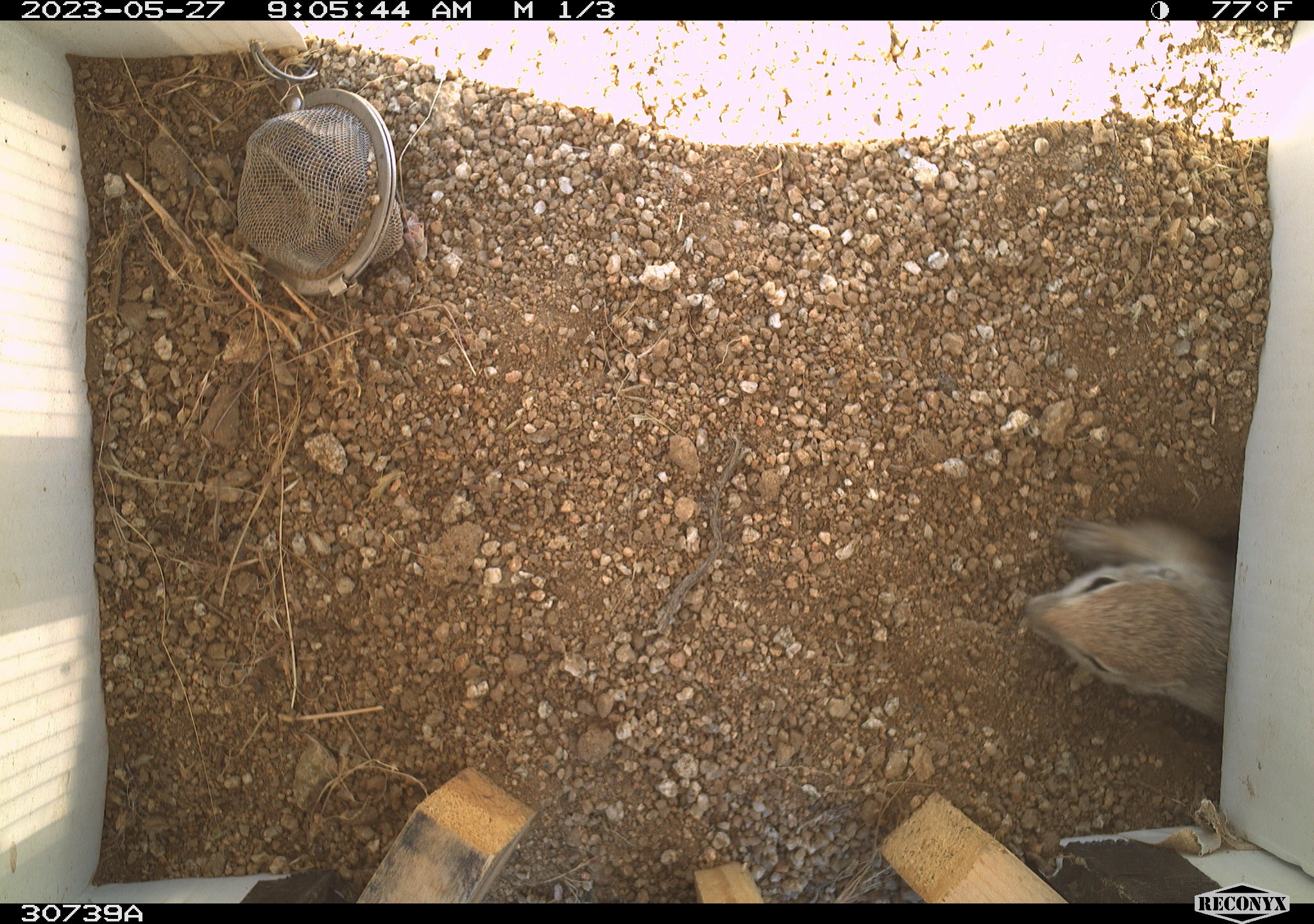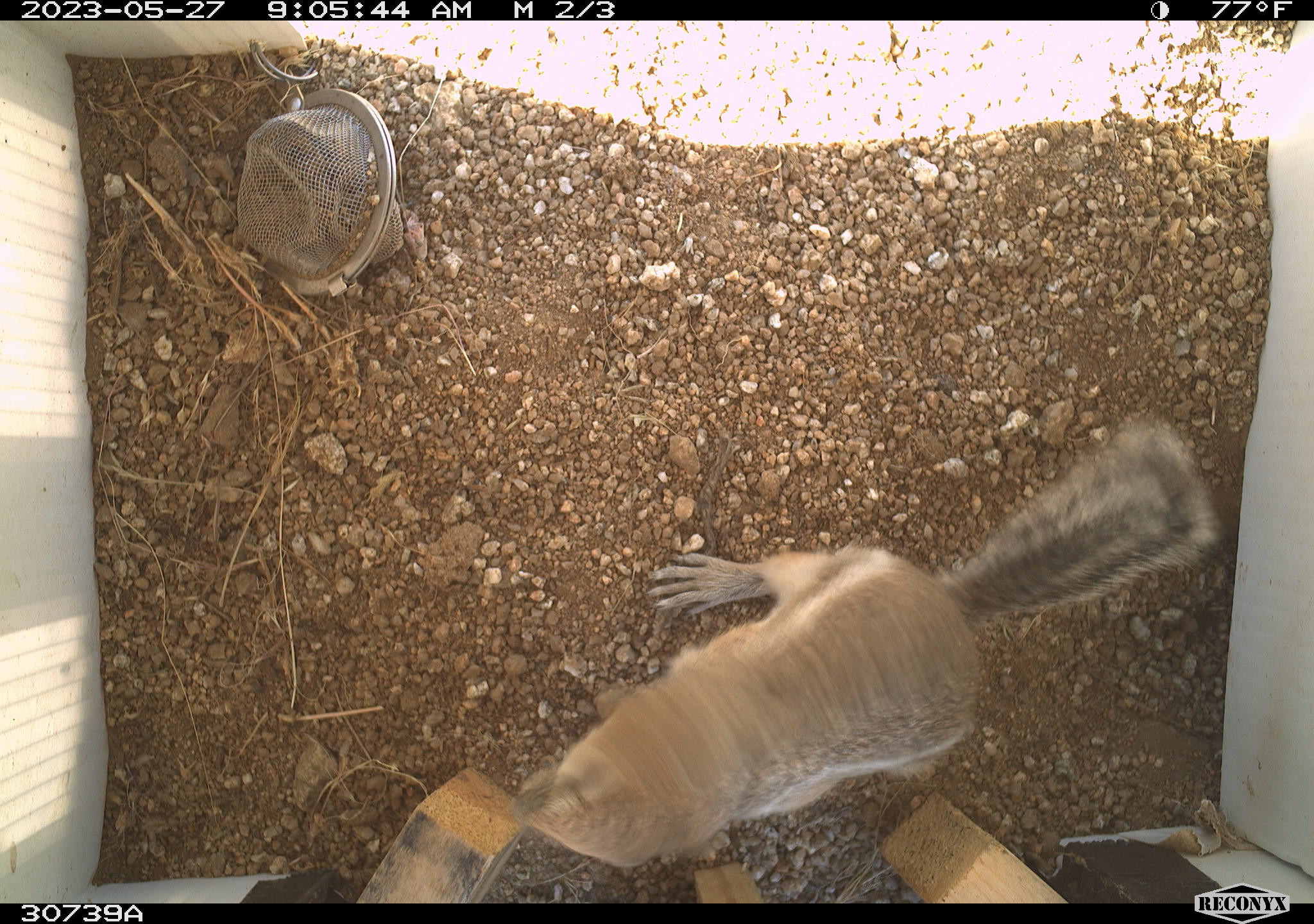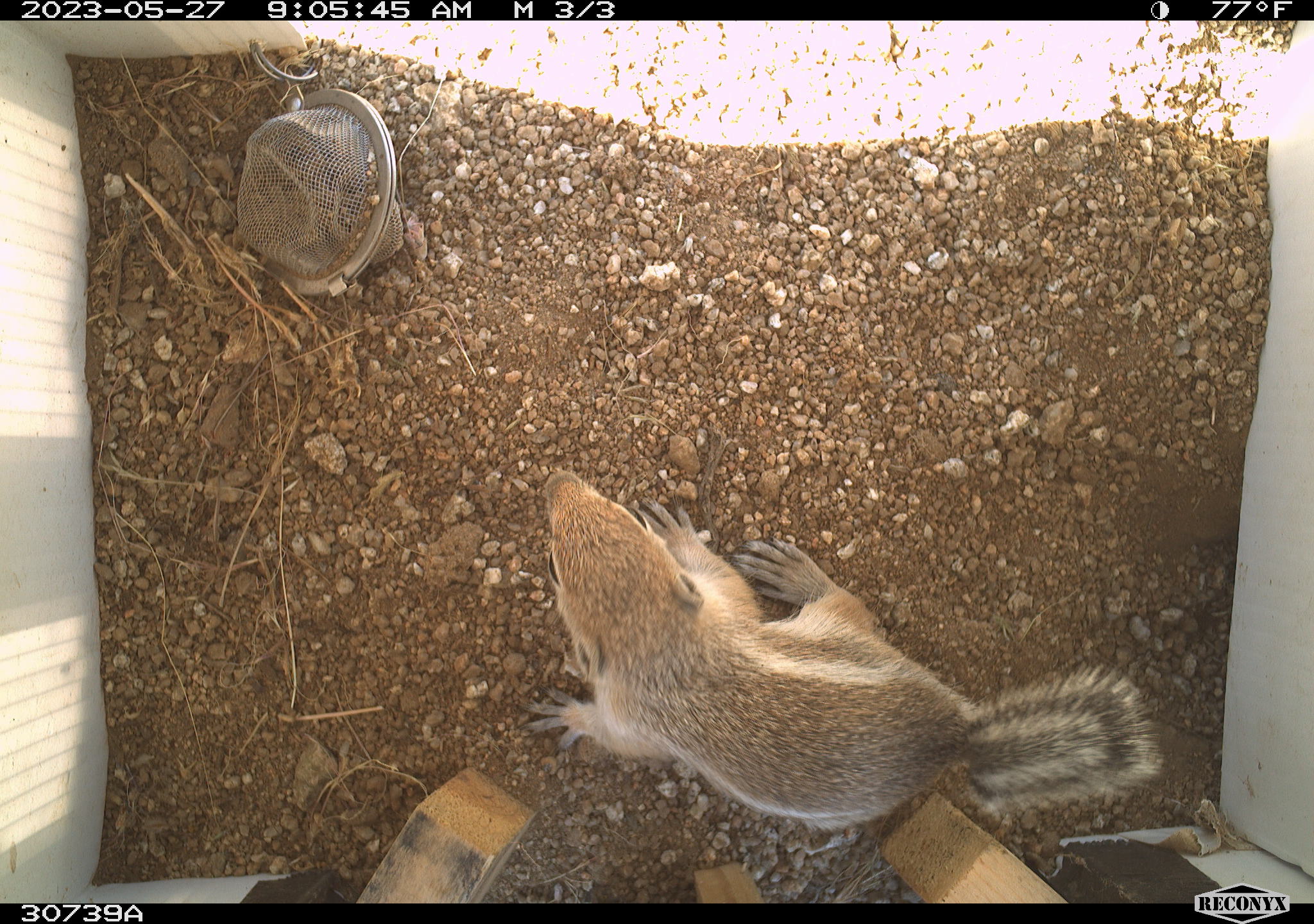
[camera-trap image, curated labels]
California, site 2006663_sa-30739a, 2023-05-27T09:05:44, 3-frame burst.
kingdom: Animalia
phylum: Chordata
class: Mammalia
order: Rodentia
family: Sciuridae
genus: Ammospermophilus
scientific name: Ammospermophilus leucurus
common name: white-tailed antelope squirrel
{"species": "white-tailed antelope squirrel (Ammospermophilus leucurus)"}